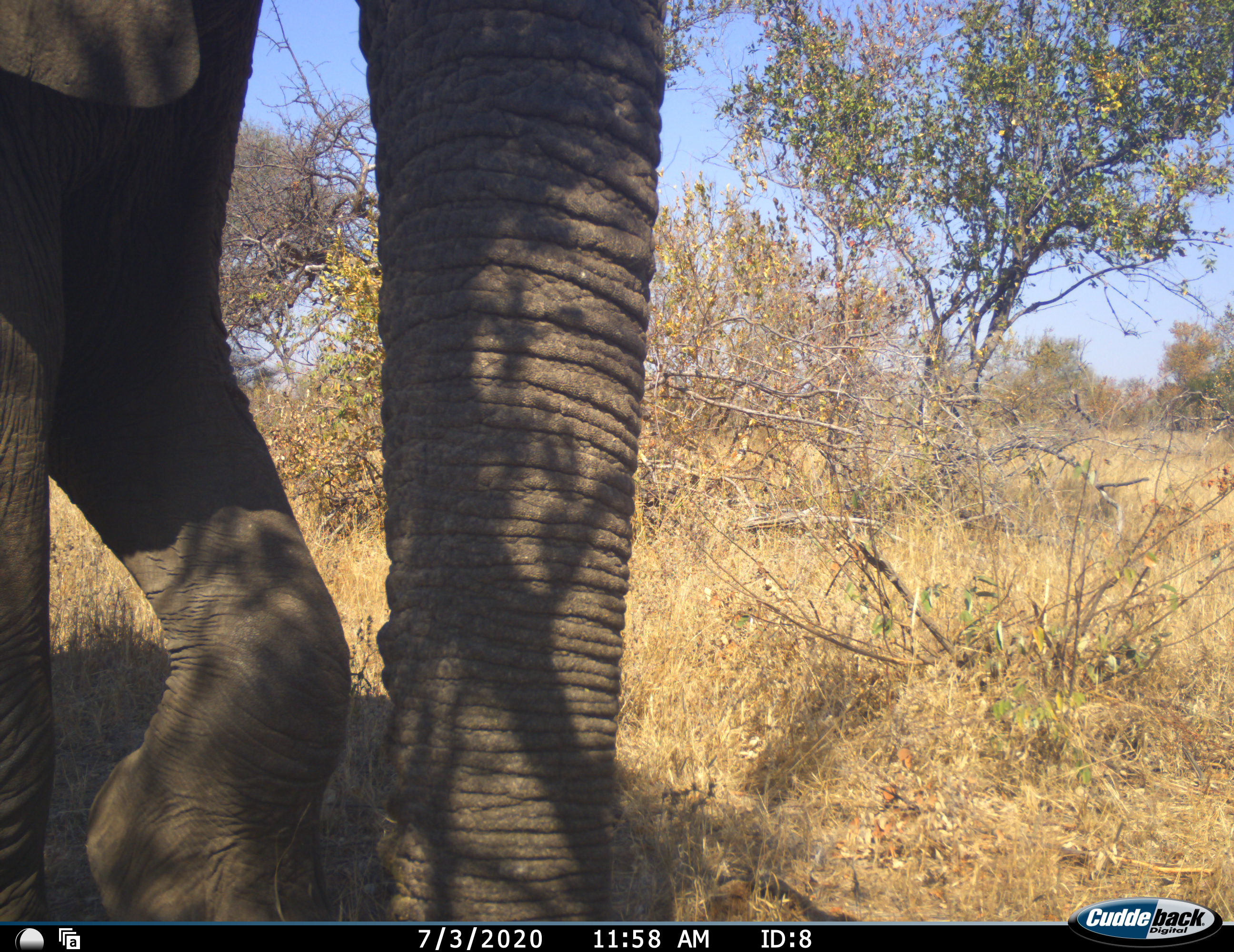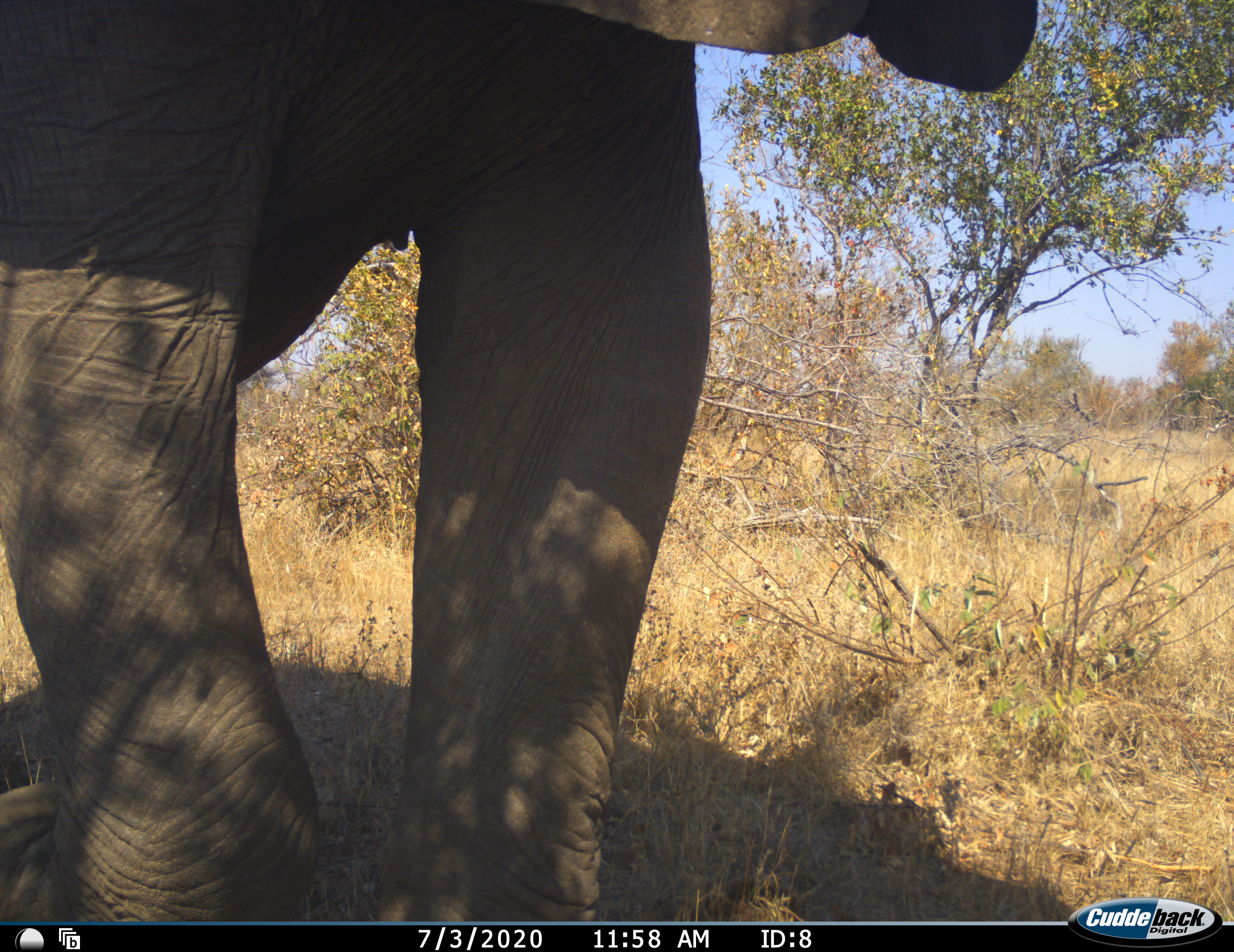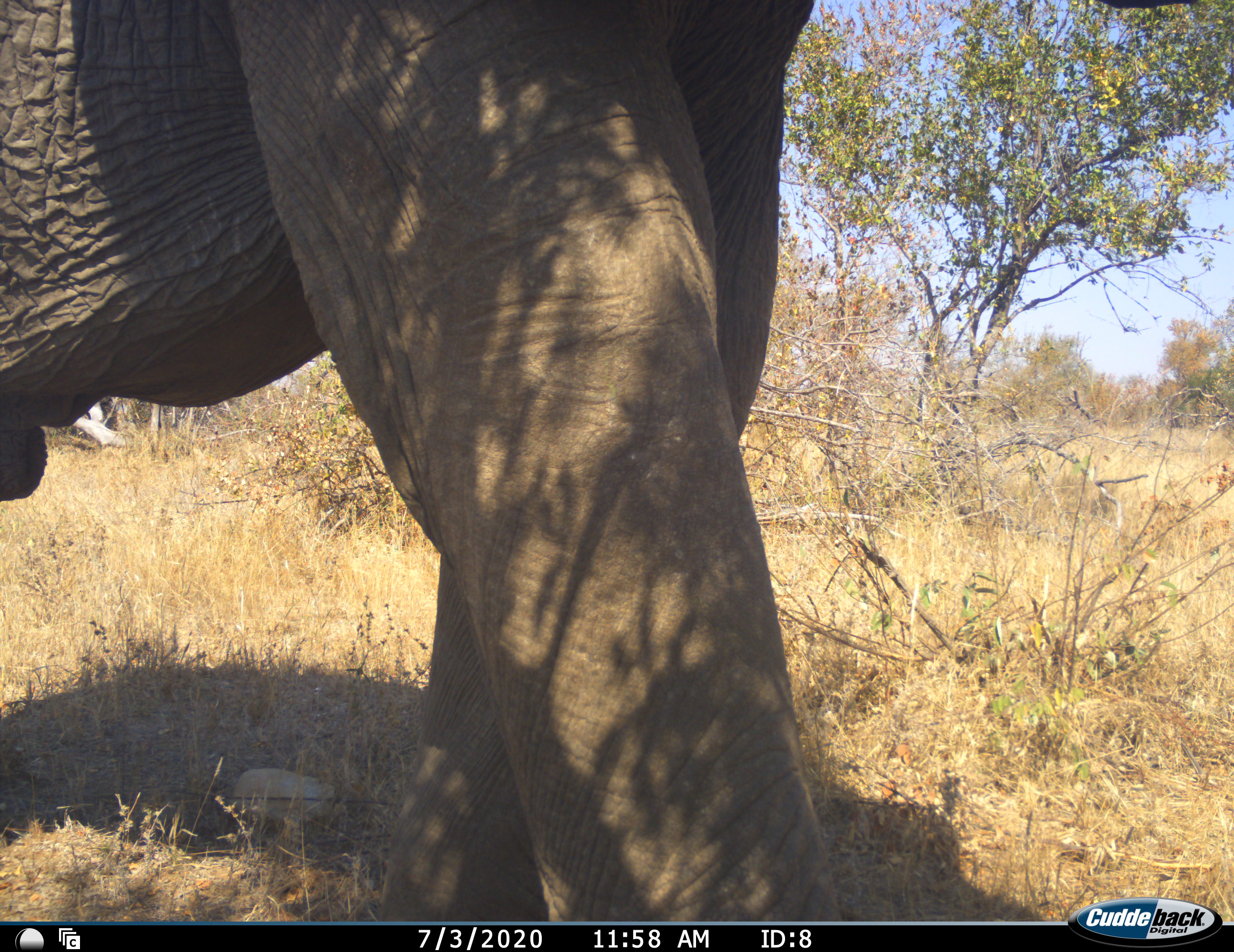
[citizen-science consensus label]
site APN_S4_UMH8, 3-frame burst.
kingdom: Animalia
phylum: Chordata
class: Mammalia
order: Proboscidea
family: Elephantidae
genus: Loxodonta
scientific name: Loxodonta africana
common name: african bush elephant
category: elephant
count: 1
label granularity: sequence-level